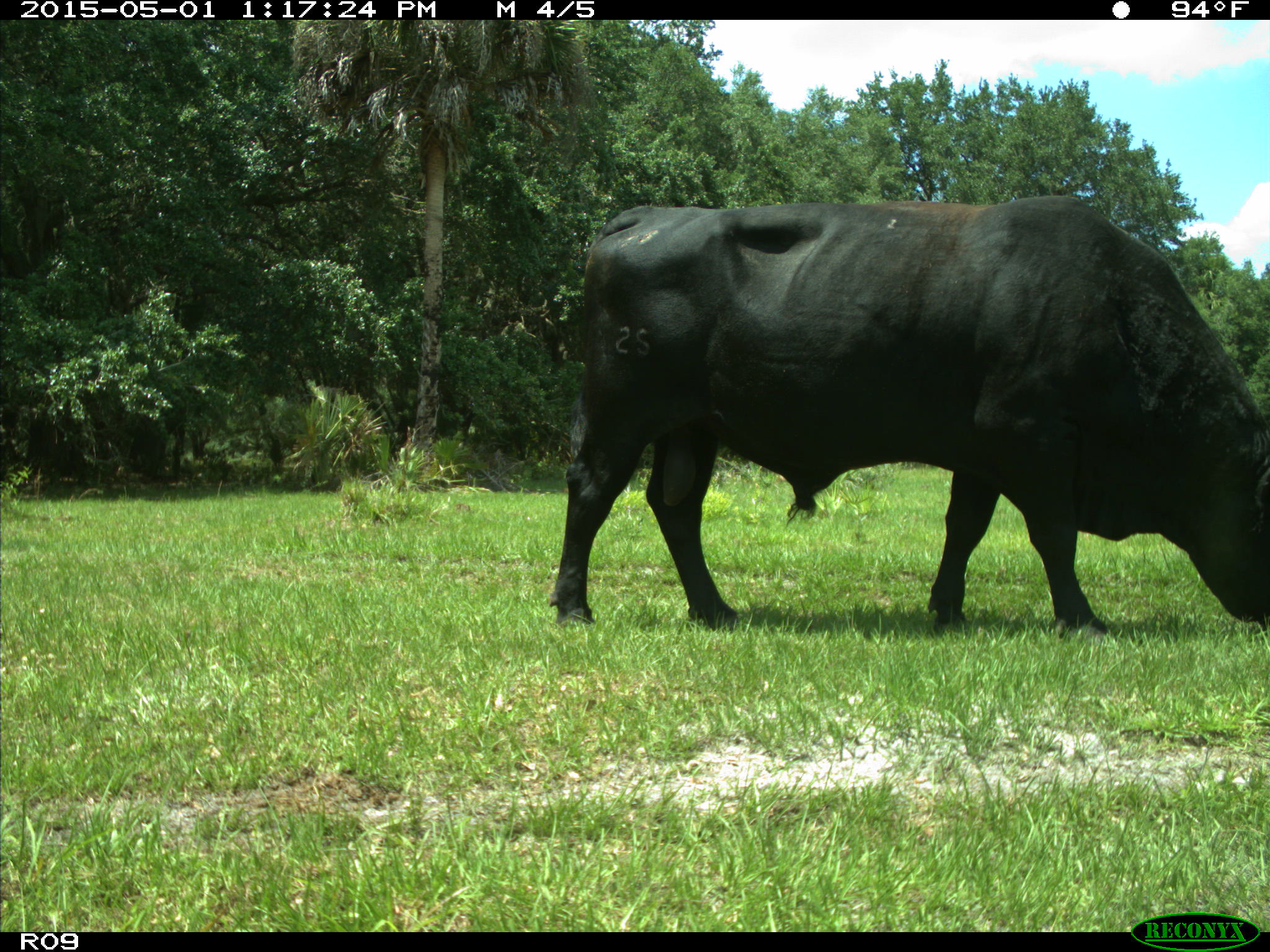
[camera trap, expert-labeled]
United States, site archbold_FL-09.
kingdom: Animalia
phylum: Chordata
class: Mammalia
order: Artiodactyla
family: Bovidae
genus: Bos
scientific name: Bos taurus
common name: domestic cow